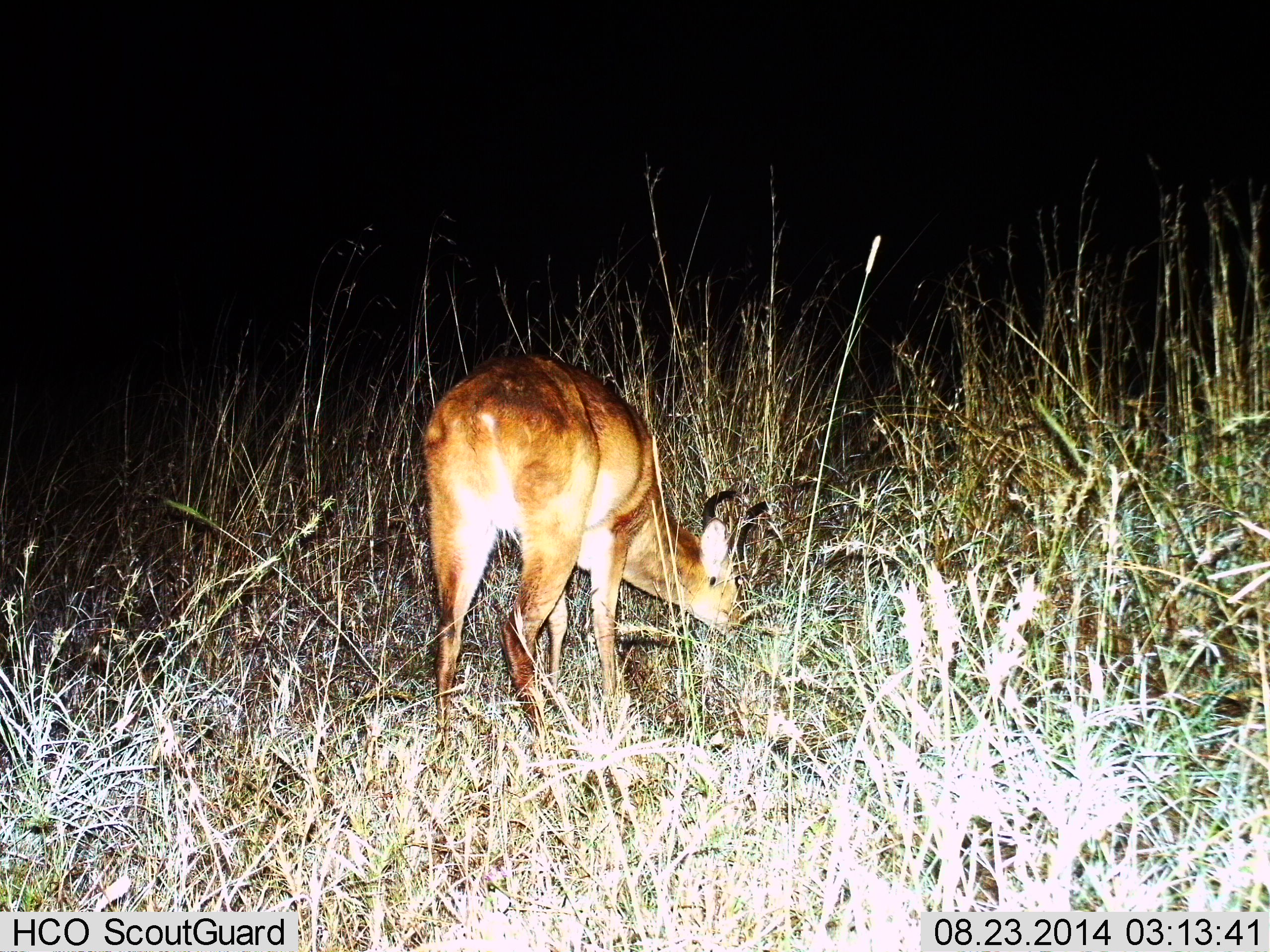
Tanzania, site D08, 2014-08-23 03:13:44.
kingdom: Animalia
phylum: Chordata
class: Mammalia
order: Artiodactyla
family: Bovidae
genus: Redunca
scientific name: Redunca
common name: reedbuck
Reedbuck (Redunca), count 1. Behavior (volunteer vote fractions): standing 10%, resting 0%, moving 10%, interacting 0%. Young present (vote fraction): 0%. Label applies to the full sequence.